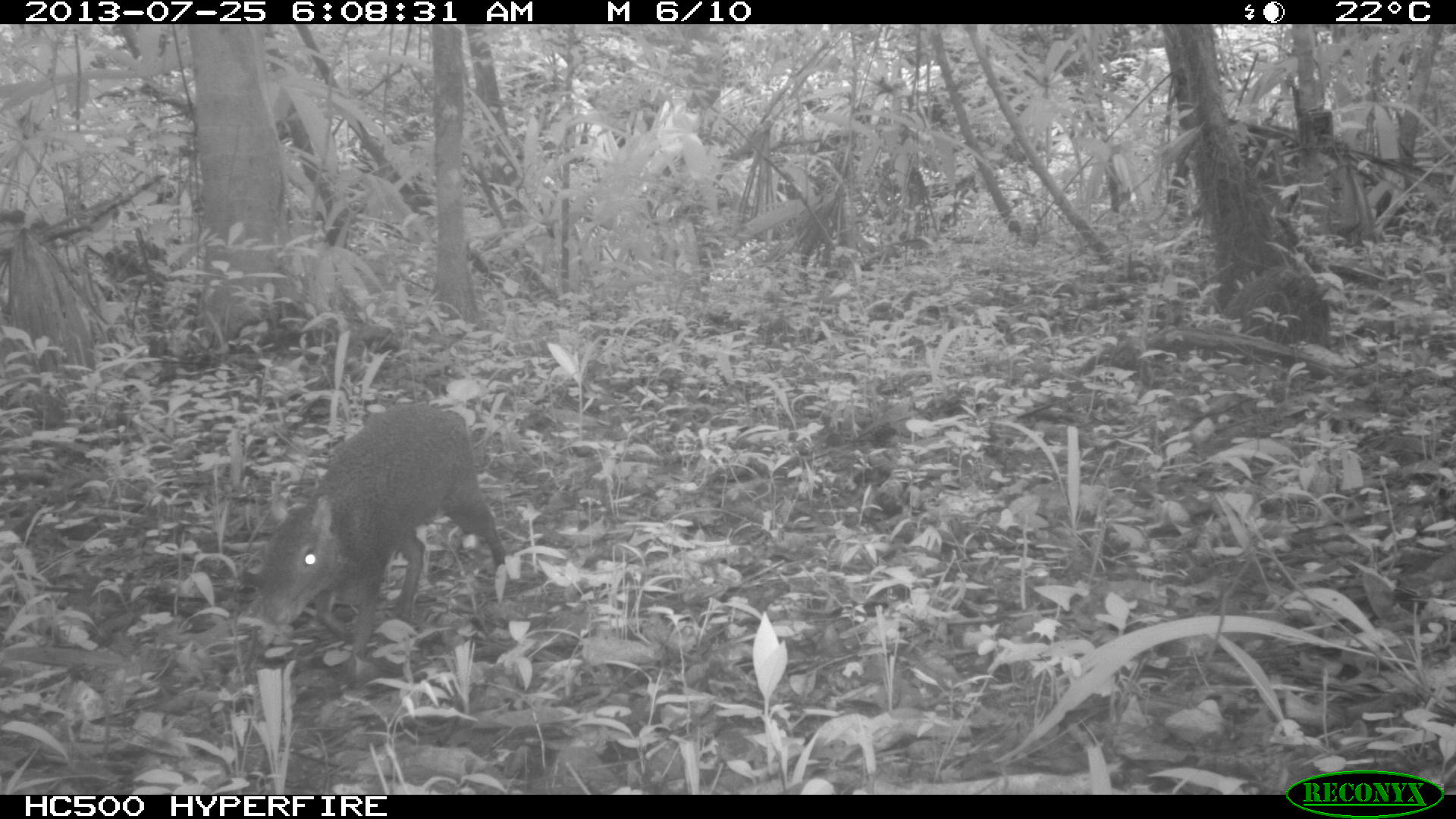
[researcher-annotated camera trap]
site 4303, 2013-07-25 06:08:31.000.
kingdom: Animalia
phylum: Chordata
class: Mammalia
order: Rodentia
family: Dasyproctidae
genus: Dasyprocta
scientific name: Dasyprocta punctata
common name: central american agouti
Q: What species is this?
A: Dasyprocta punctata (central american agouti).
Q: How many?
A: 1.